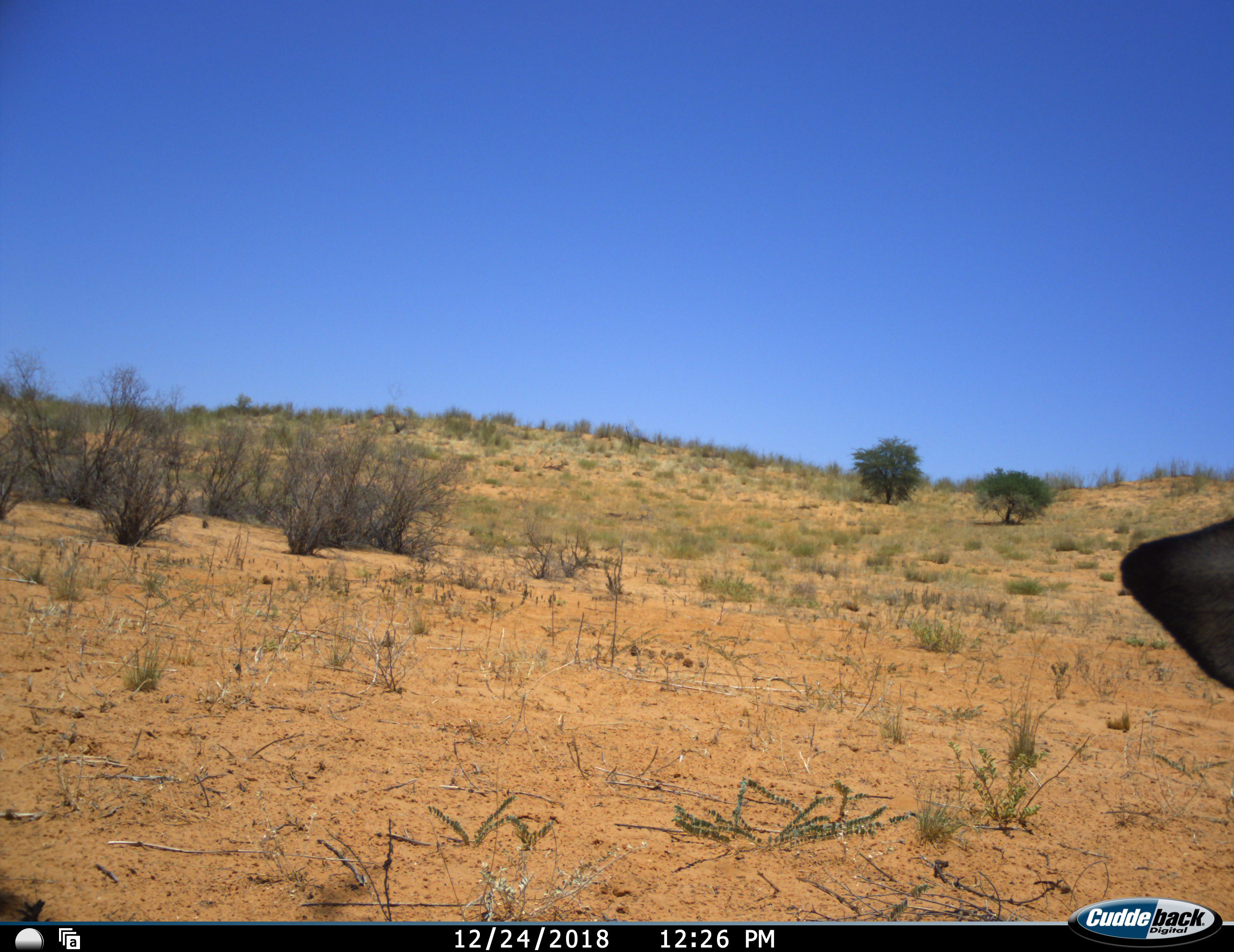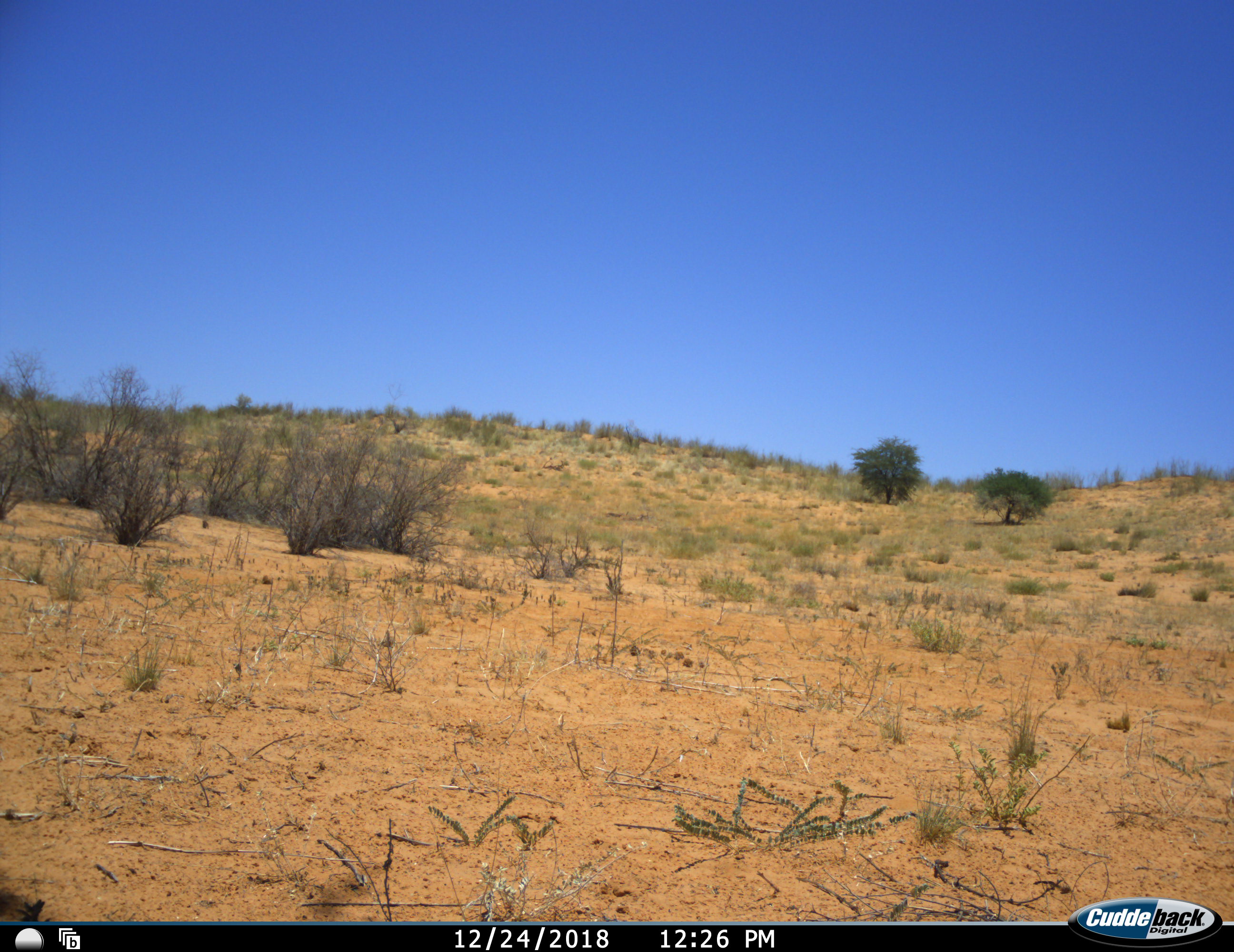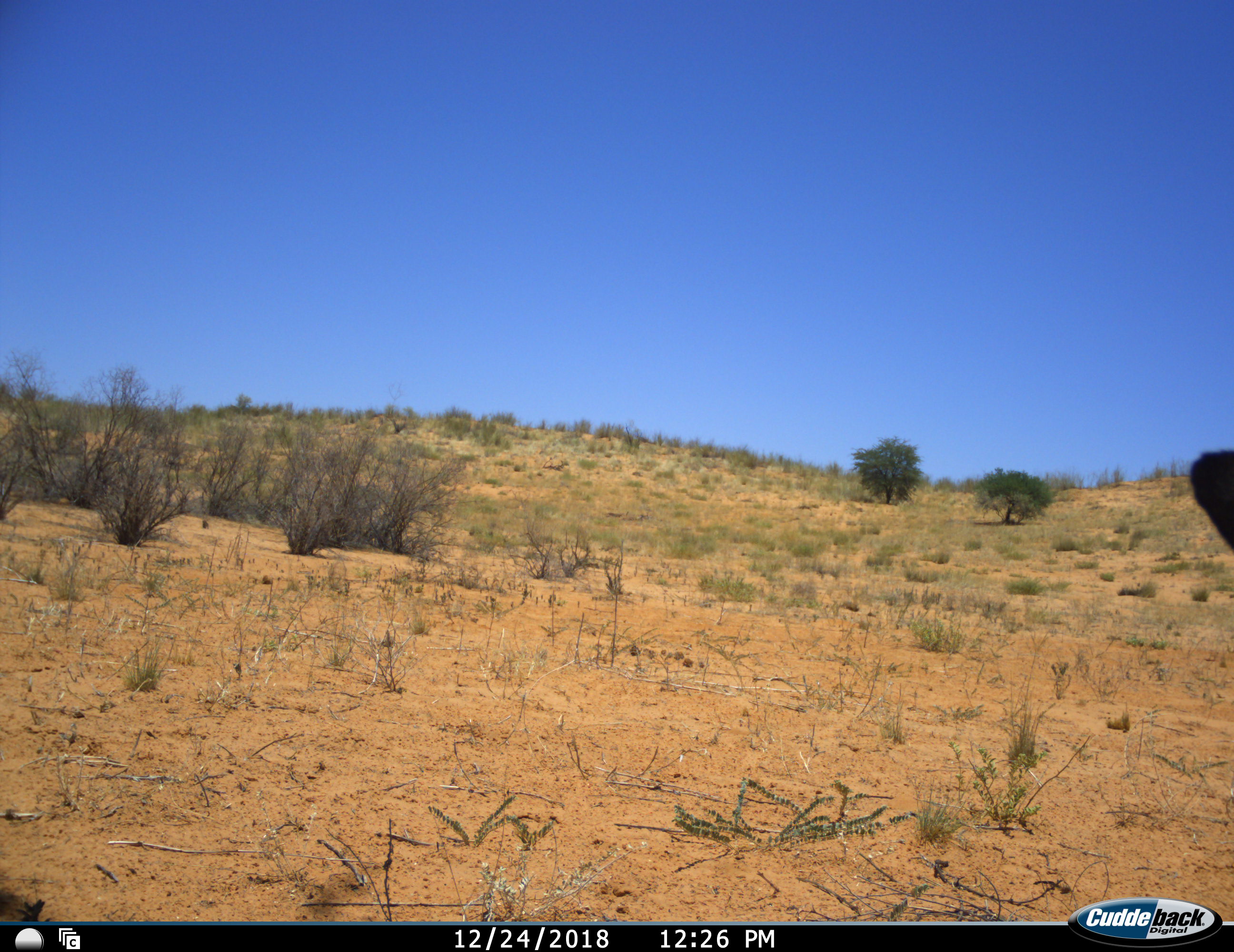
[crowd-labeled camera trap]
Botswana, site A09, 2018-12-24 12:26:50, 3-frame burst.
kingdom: Animalia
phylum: Chordata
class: Mammalia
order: Artiodactyla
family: Bovidae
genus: Oryx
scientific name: Oryx gazella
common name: gemsbok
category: gemsbokoryx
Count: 1.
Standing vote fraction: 50%.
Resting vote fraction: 20%.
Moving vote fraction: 30%.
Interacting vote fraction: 0%.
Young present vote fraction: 0%.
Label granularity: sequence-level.